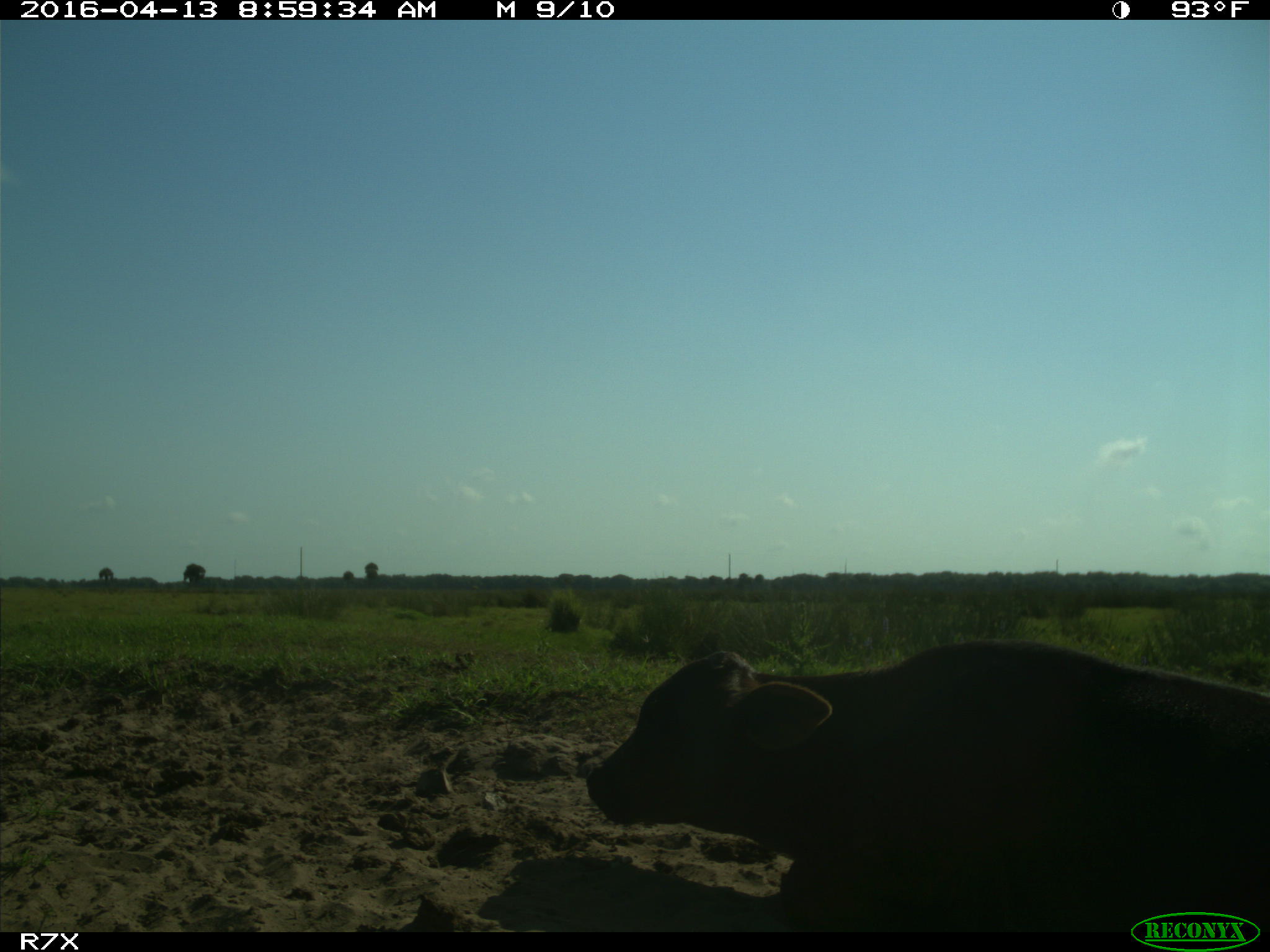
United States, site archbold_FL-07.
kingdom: Animalia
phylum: Chordata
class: Mammalia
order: Artiodactyla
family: Bovidae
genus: Bos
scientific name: Bos taurus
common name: domestic cow